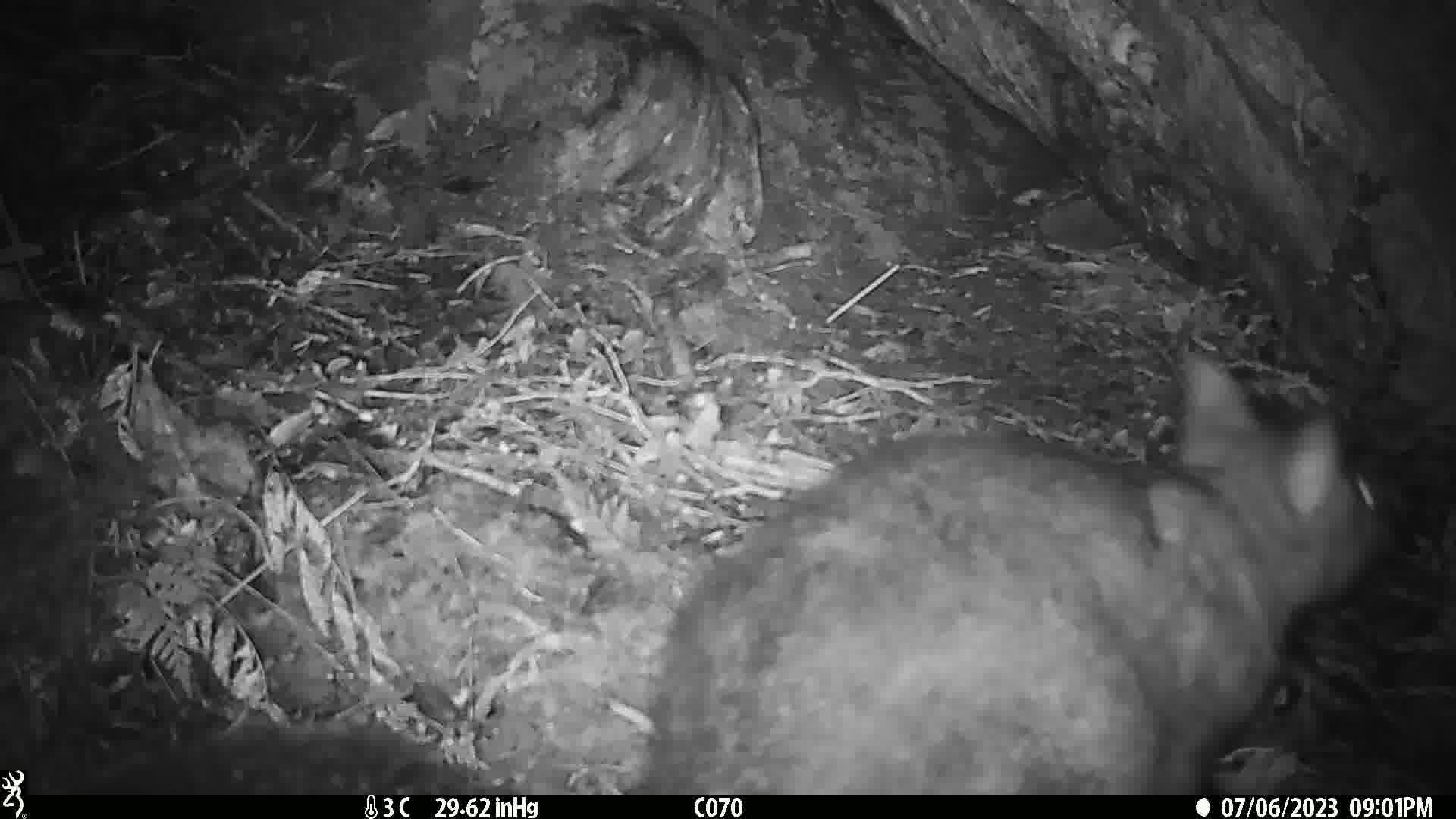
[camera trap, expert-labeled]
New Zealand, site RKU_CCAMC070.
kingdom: Animalia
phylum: Chordata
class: Mammalia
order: Diprotodontia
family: Phalangeridae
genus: Trichosurus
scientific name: Trichosurus vulpecula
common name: common brushtail possum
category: possum